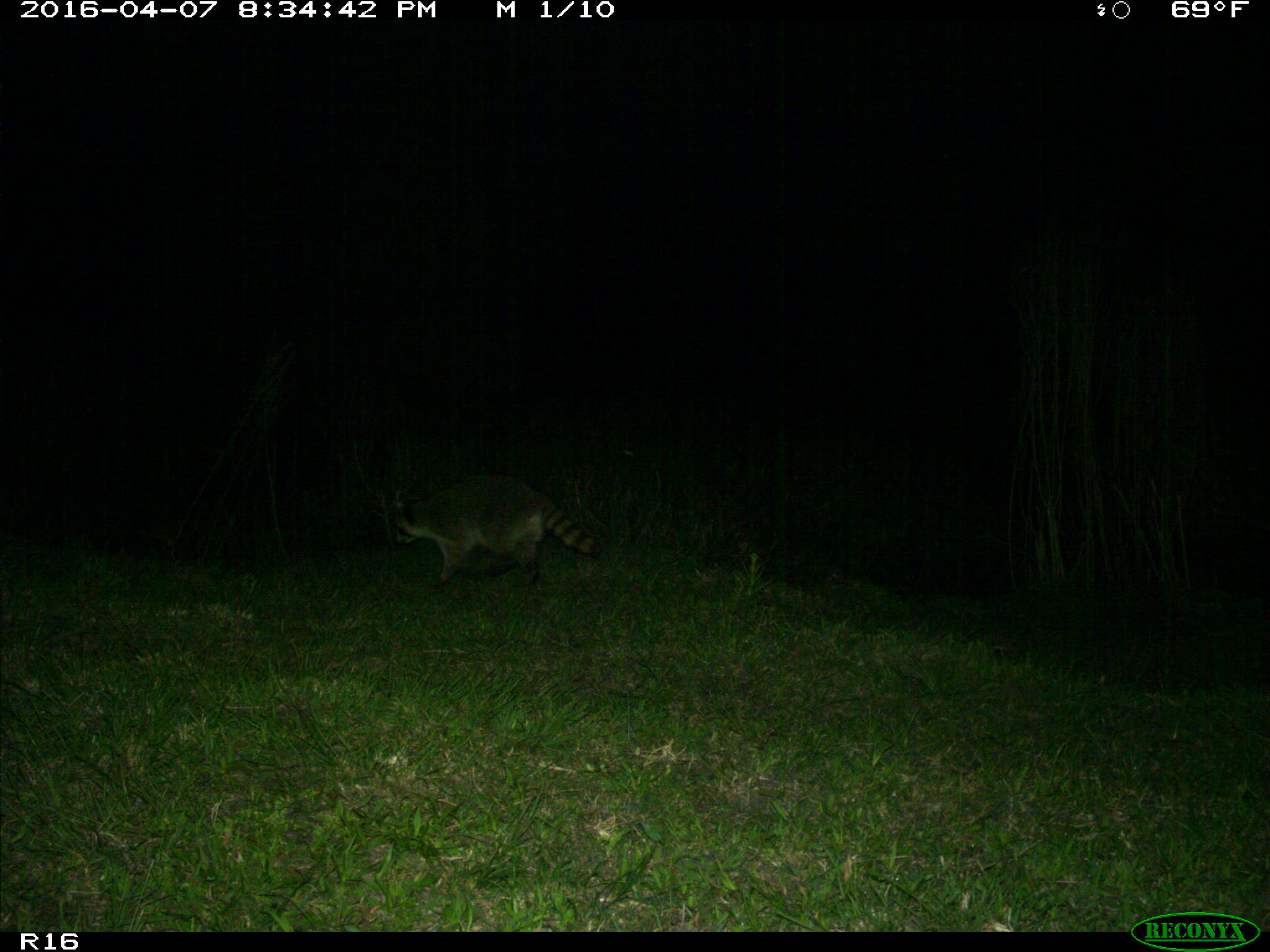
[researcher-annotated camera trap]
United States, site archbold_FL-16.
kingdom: Animalia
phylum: Chordata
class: Mammalia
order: Carnivora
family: Procyonidae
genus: Procyon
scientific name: Procyon lotor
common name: common raccoon